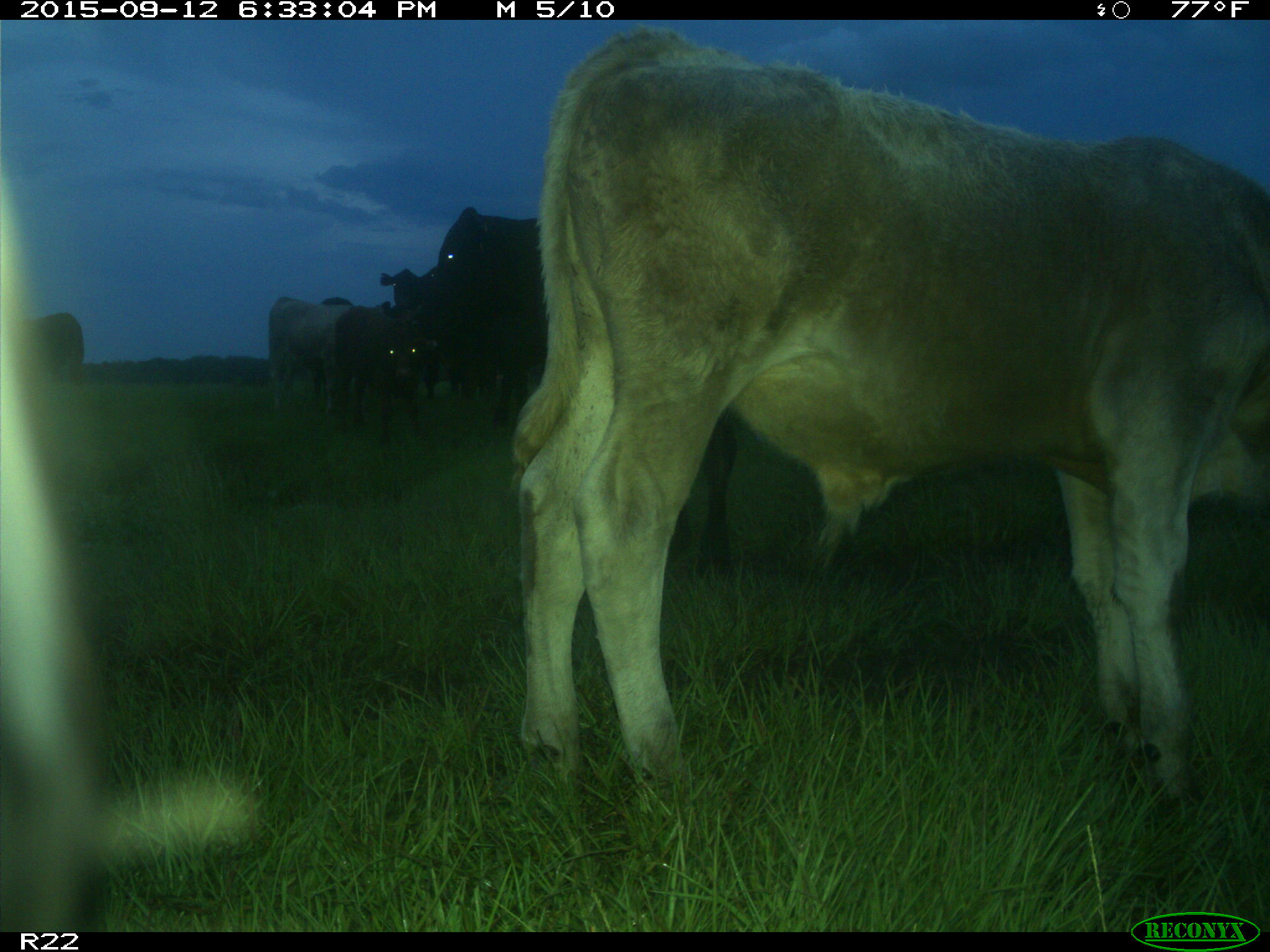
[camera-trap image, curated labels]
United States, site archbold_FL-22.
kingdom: Animalia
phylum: Chordata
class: Mammalia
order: Artiodactyla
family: Bovidae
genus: Bos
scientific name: Bos taurus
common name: domestic cow